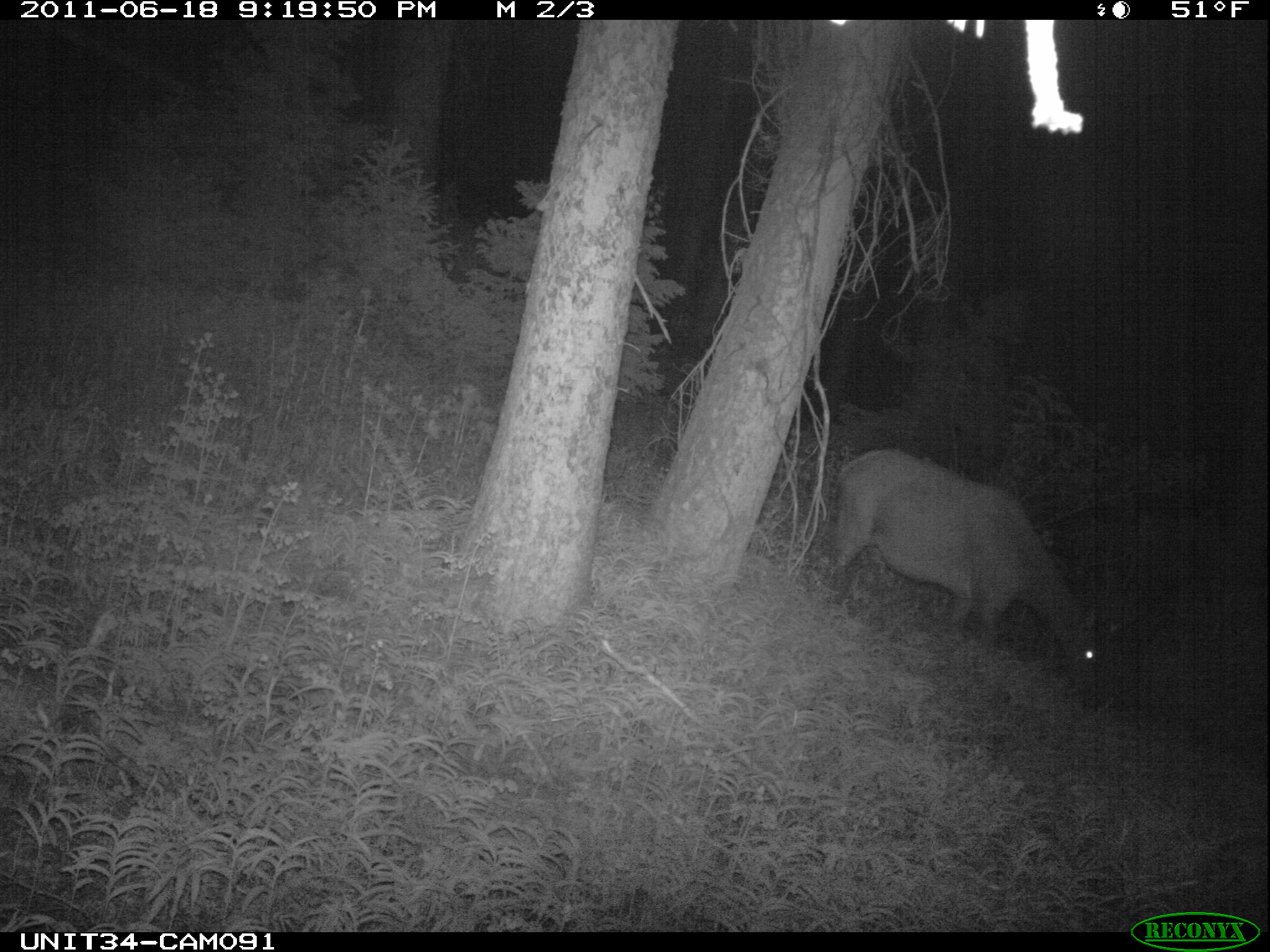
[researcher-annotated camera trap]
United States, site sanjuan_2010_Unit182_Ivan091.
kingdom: Animalia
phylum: Chordata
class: Mammalia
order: Artiodactyla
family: Cervidae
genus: Cervus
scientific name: Cervus elaphus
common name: red deer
Cervus elaphus (red deer).